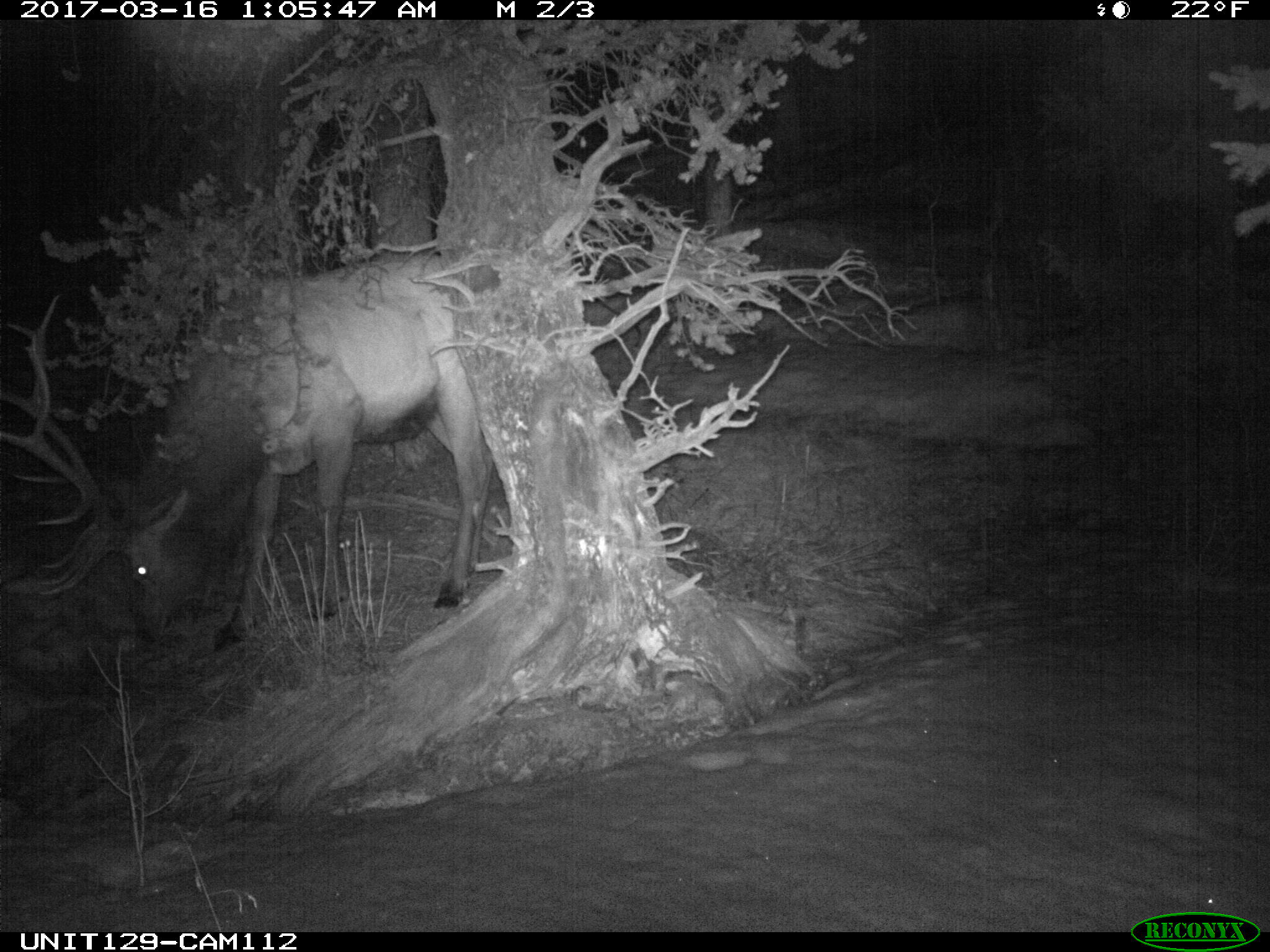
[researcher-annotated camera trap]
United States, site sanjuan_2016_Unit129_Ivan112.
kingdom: Animalia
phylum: Chordata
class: Mammalia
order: Artiodactyla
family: Cervidae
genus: Cervus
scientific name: Cervus elaphus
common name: red deer